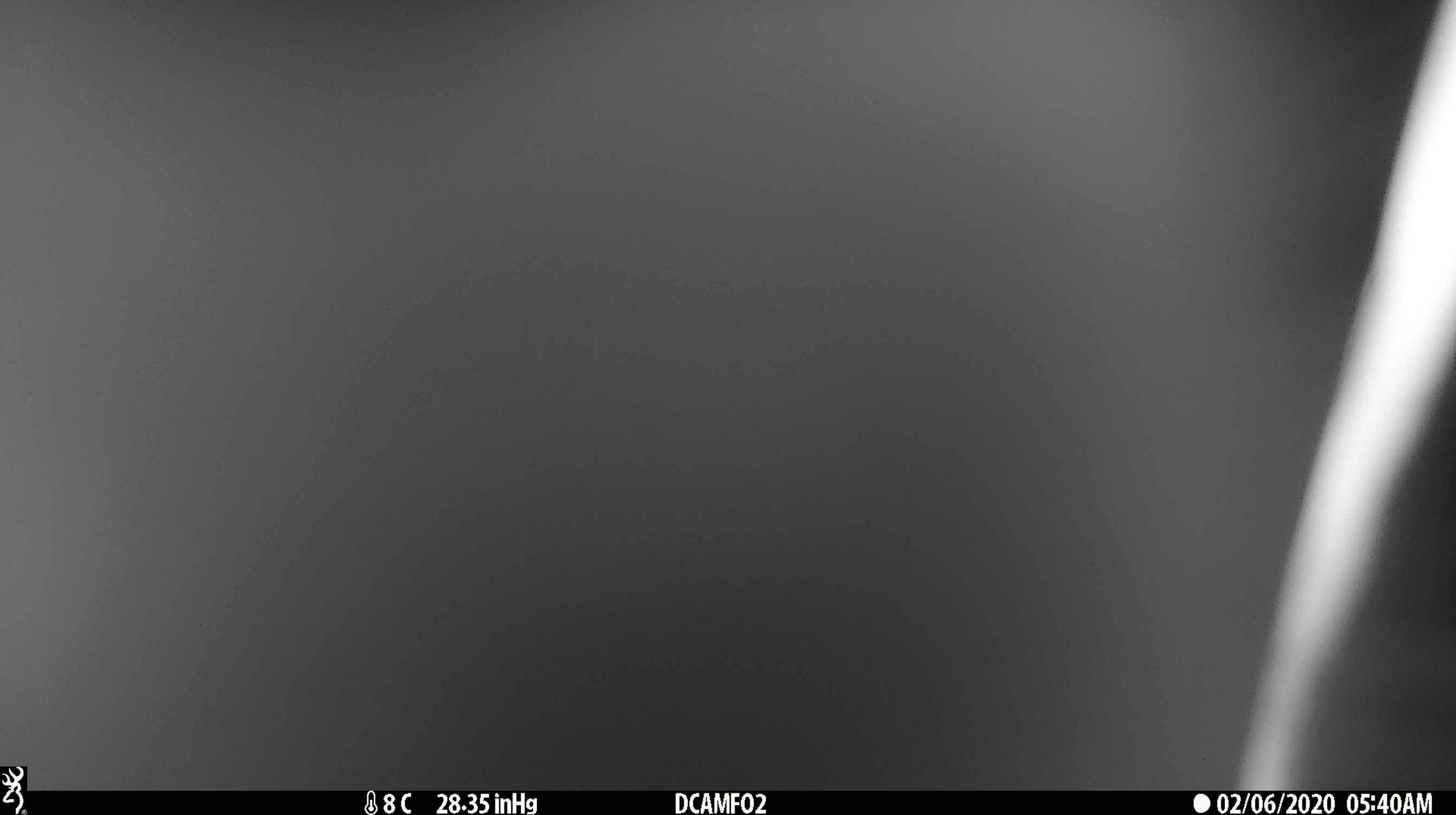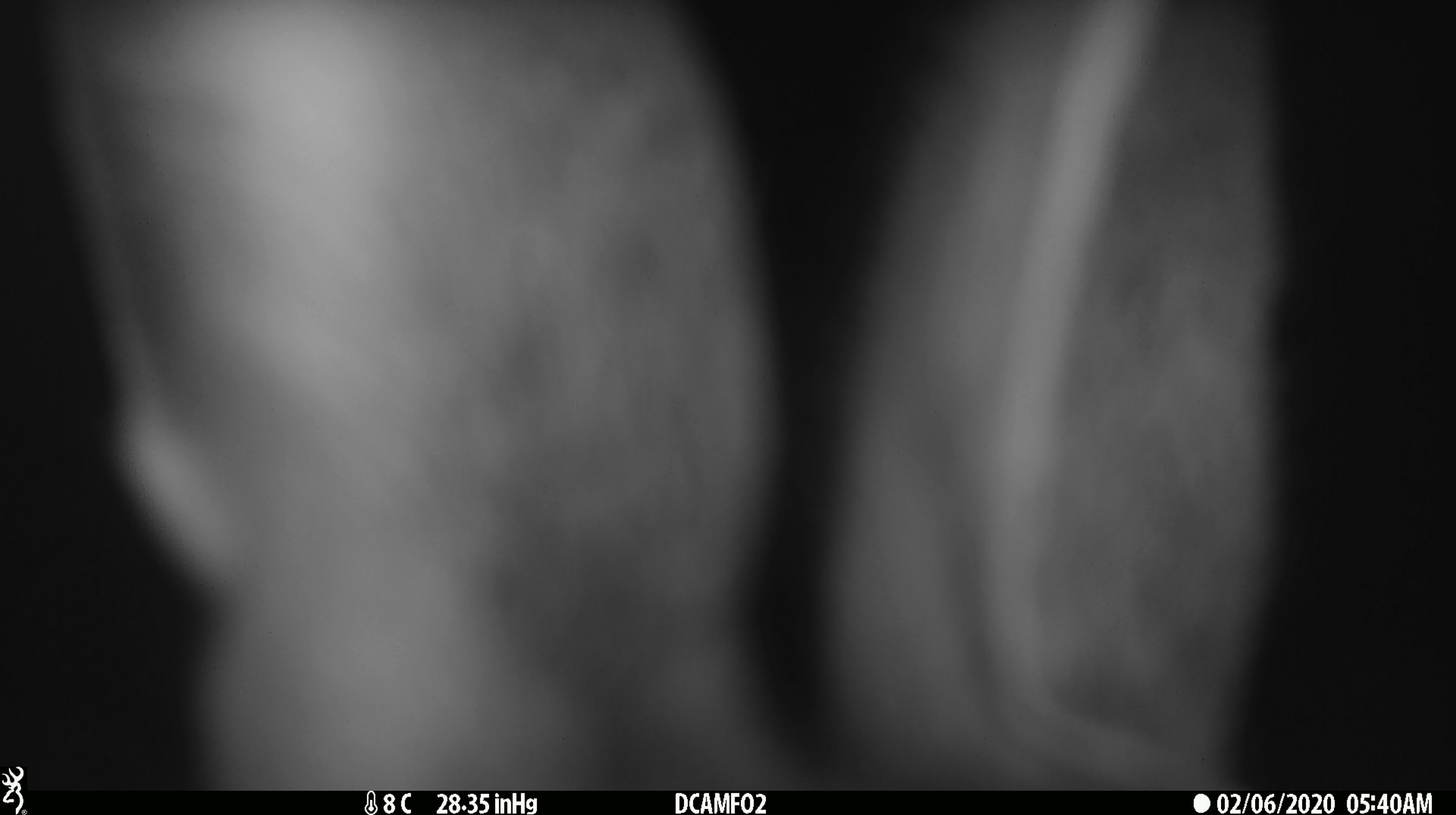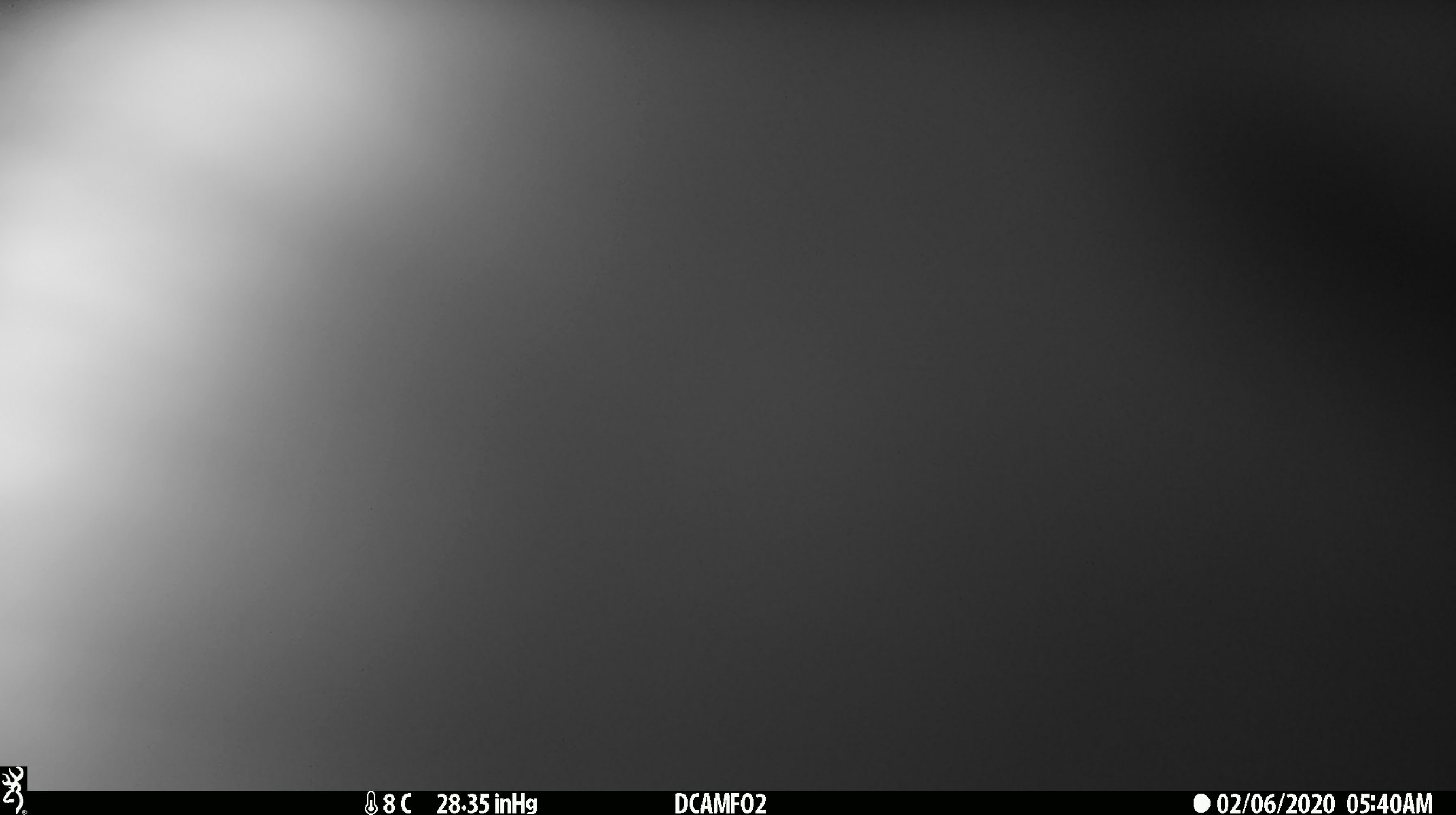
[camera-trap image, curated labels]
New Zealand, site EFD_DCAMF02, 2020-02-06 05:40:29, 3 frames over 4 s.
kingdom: Animalia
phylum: Chordata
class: Mammalia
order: Lagomorpha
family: Leporidae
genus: Lepus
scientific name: Lepus europaeus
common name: brown hare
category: hare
Hare (brown hare) (Lepus europaeus).